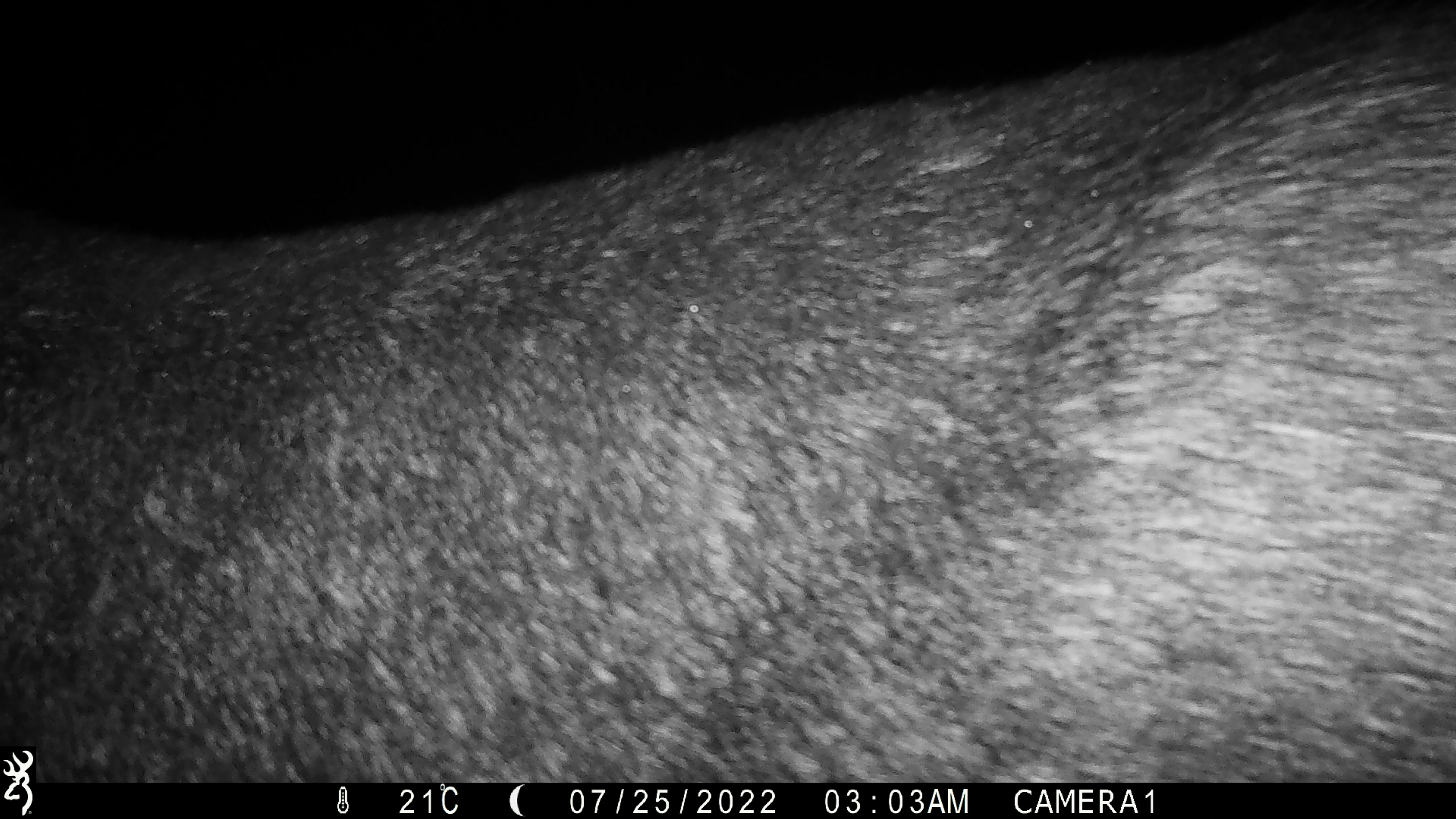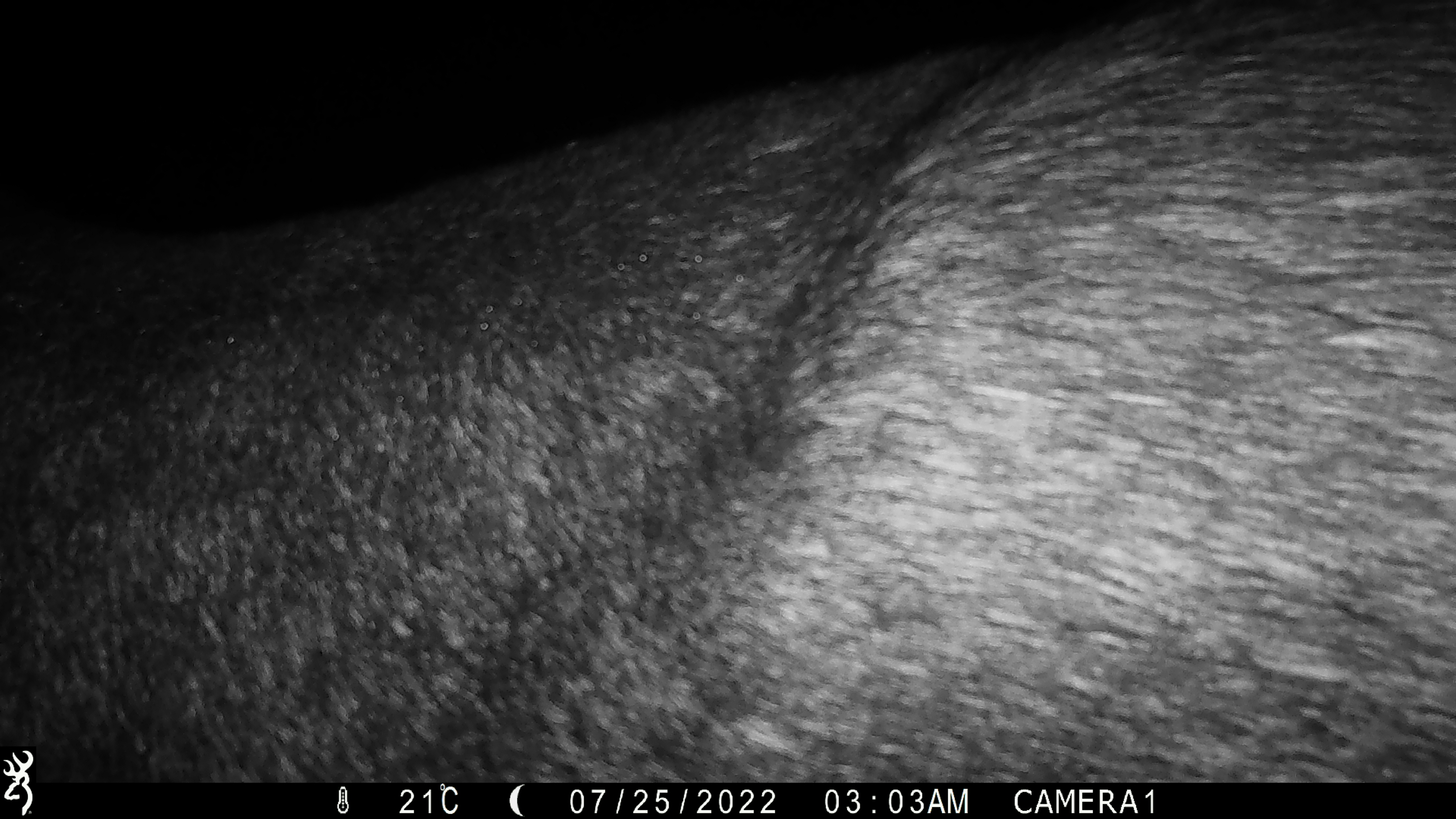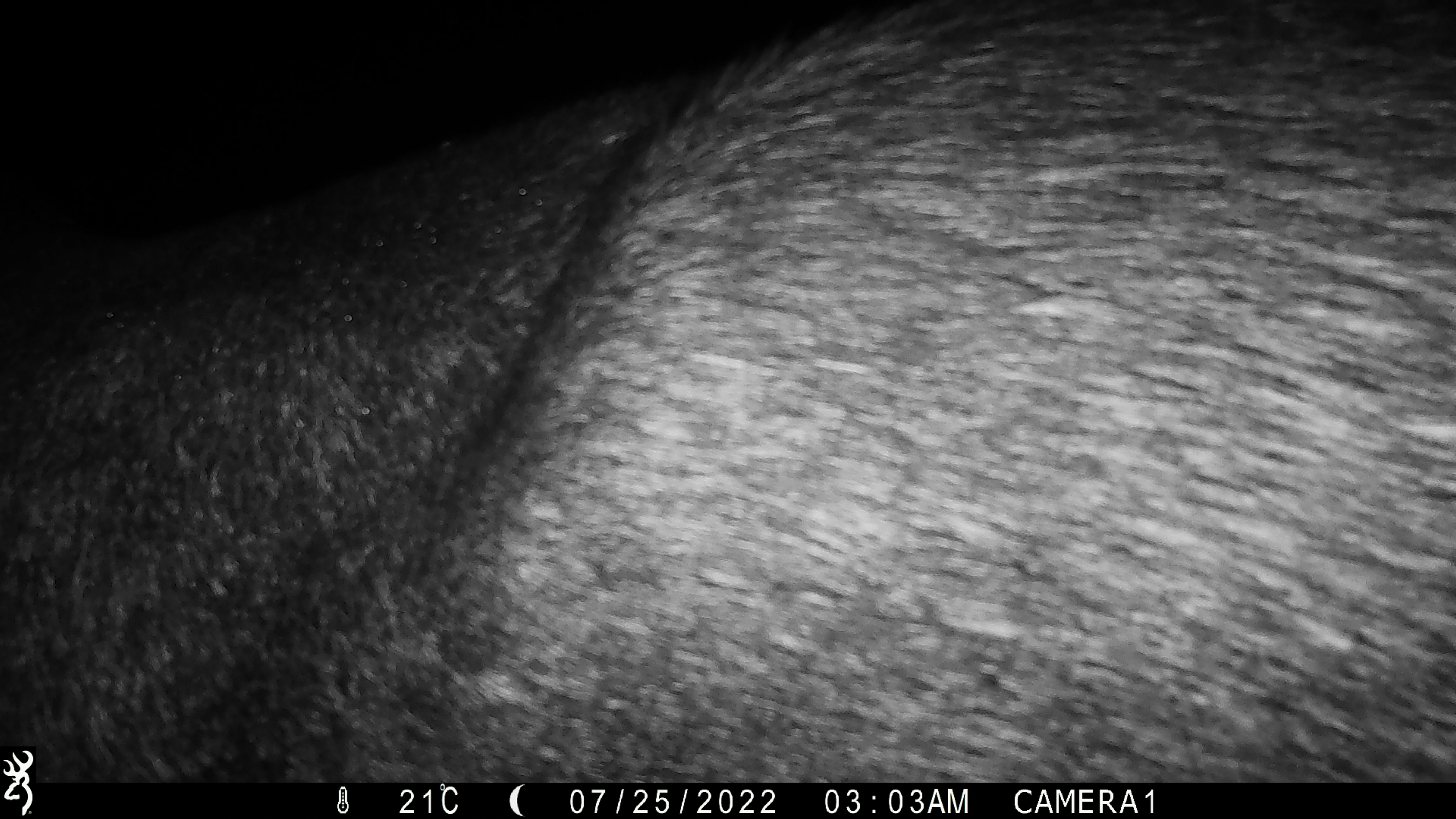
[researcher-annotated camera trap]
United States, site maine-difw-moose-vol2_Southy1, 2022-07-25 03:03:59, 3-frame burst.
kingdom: Animalia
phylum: Chordata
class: Mammalia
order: Artiodactyla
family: Cervidae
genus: Alces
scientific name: Alces alces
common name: moose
Moose (Alces alces).